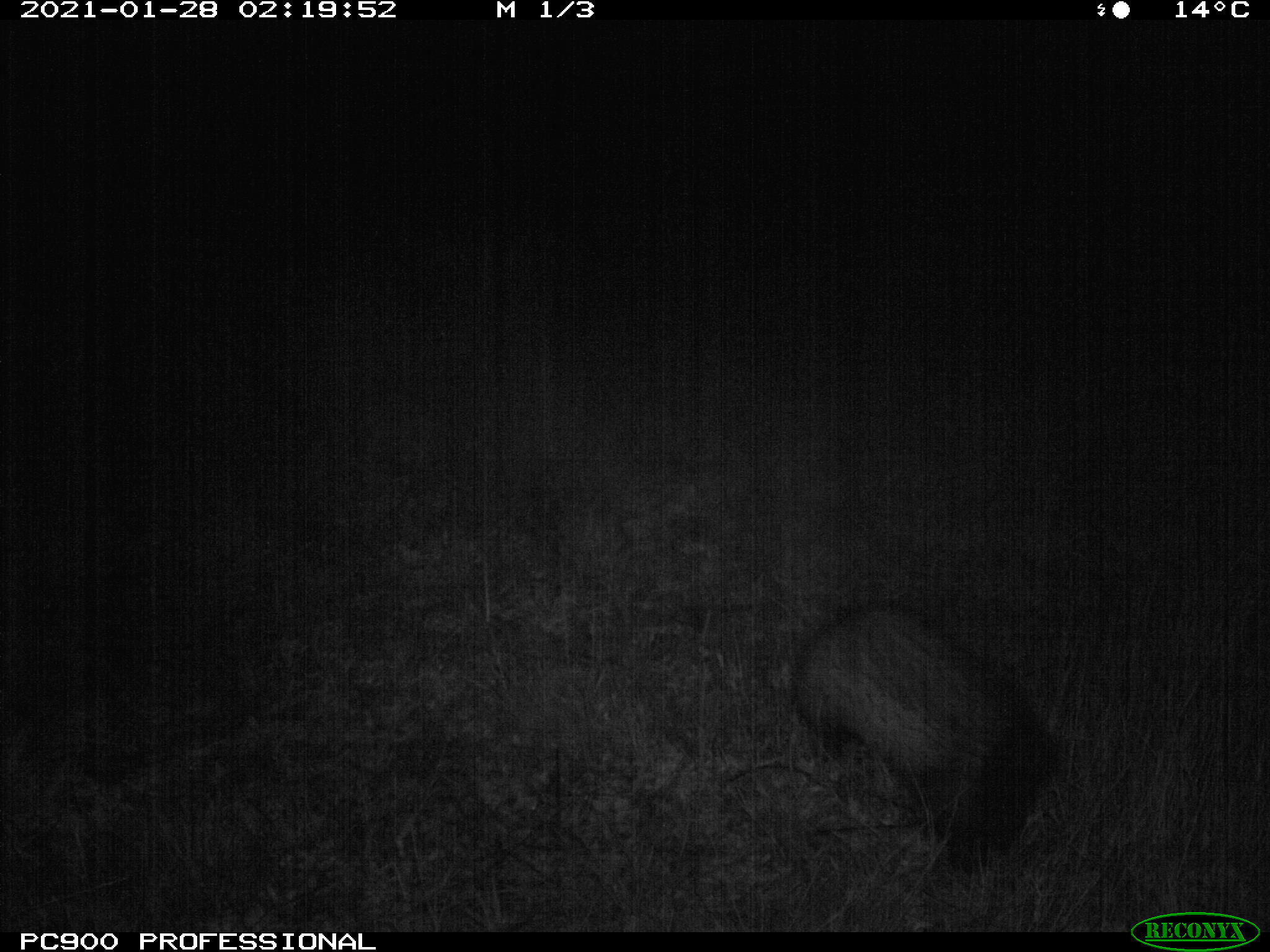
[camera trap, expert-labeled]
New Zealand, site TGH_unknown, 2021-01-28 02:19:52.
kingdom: Animalia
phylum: Chordata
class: Mammalia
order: Carnivora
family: Mustelidae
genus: Mustela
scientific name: Mustela furo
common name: ferret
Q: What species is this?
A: Ferret (Mustela furo).